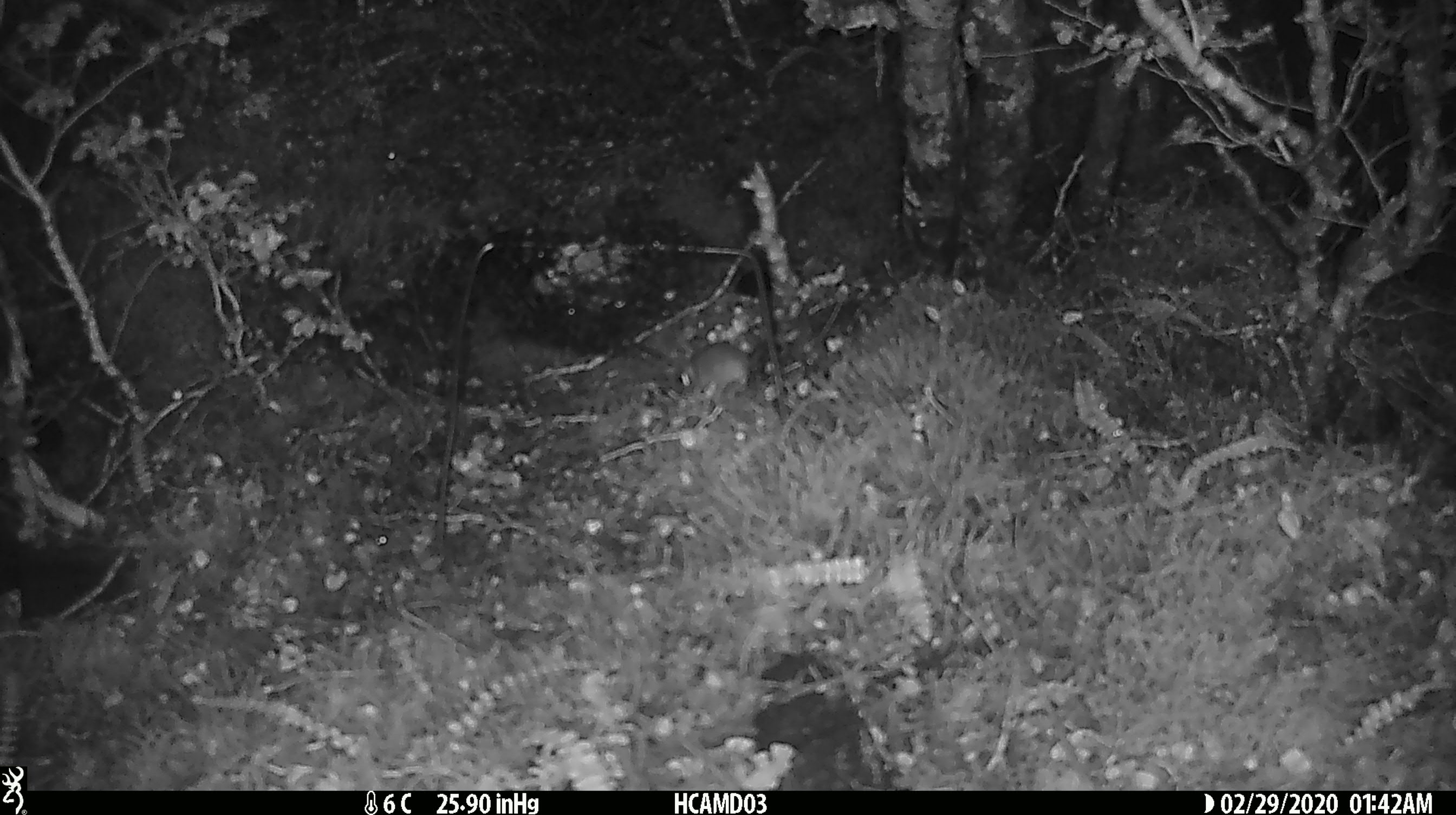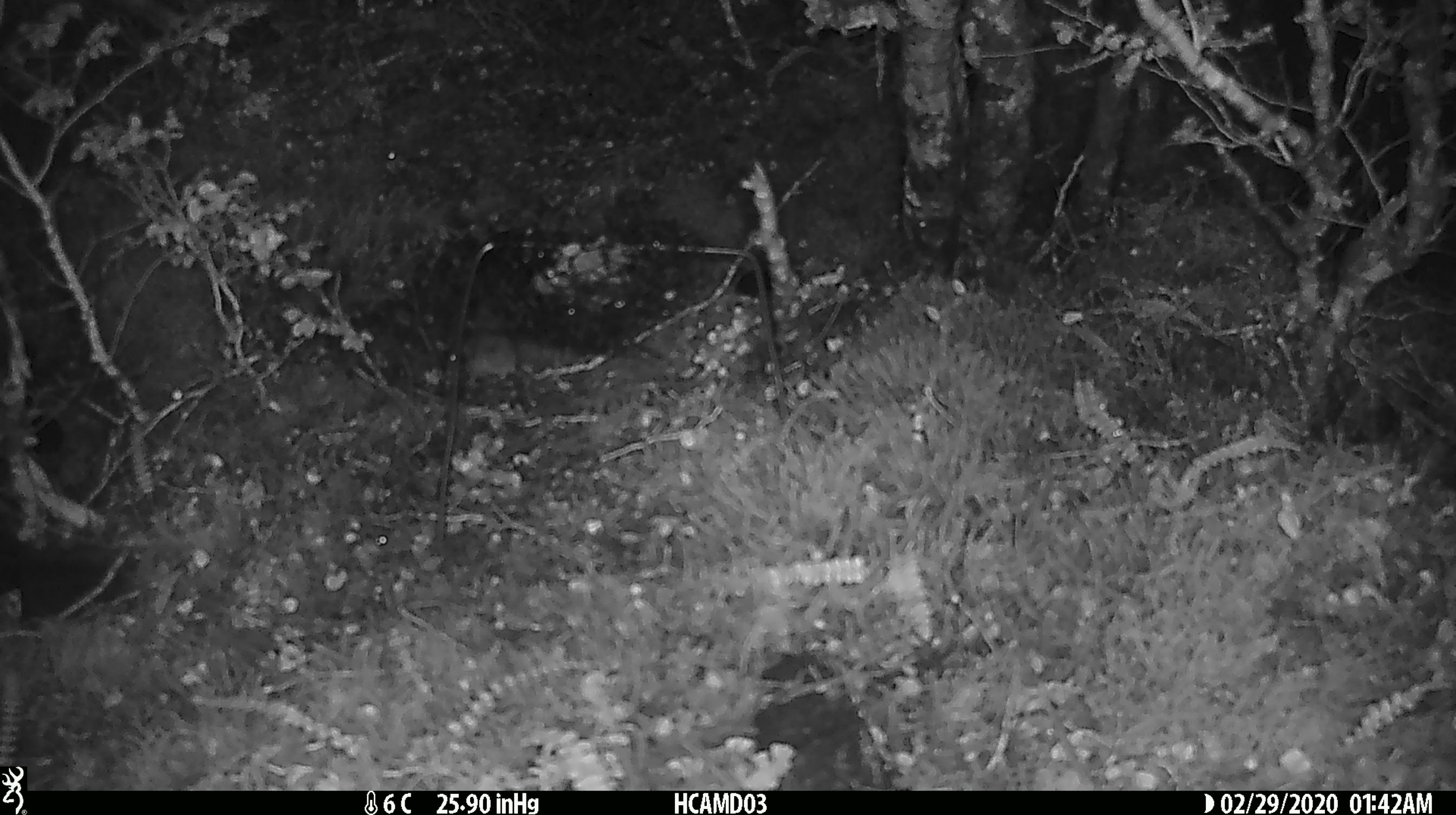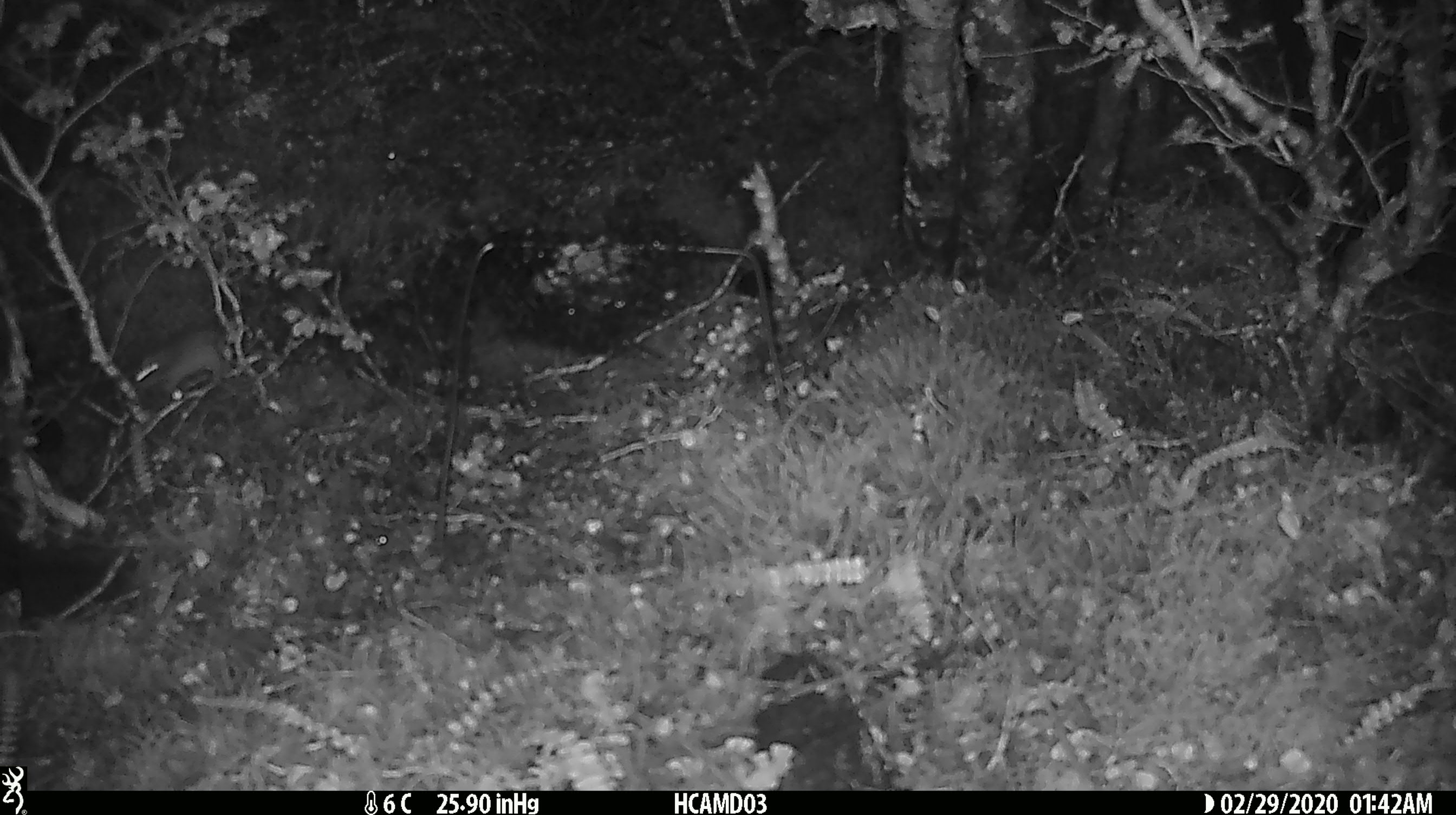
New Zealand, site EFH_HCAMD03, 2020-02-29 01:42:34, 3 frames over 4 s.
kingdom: Animalia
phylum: Chordata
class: Mammalia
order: Rodentia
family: Muridae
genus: Mus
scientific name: Mus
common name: mouse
Mouse (Mus).